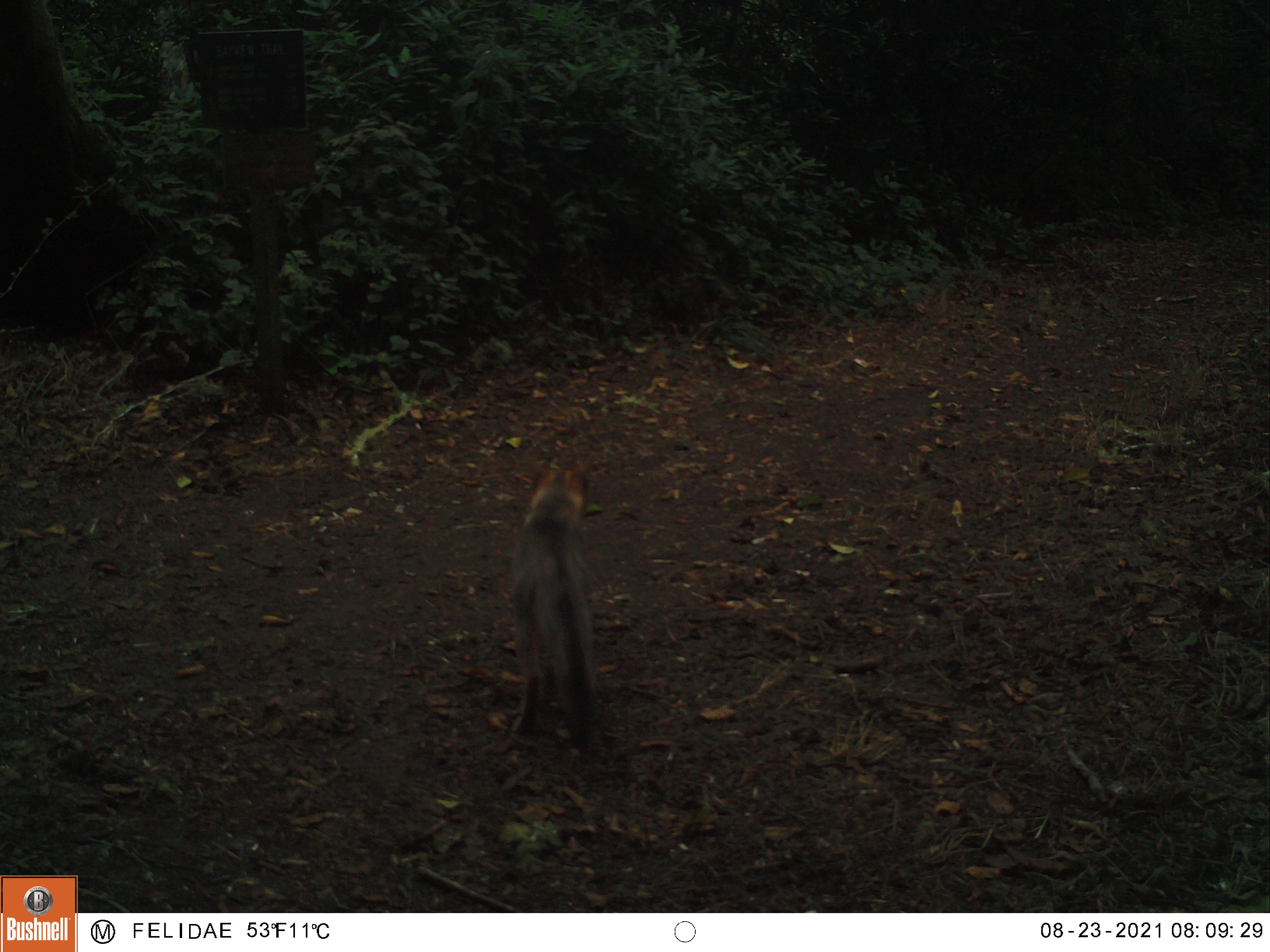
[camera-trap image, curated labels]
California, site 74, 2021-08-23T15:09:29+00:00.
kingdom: Animalia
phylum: Chordata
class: Mammalia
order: Carnivora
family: Canidae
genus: Urocyon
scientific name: Urocyon cinereoargenteus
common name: gray fox